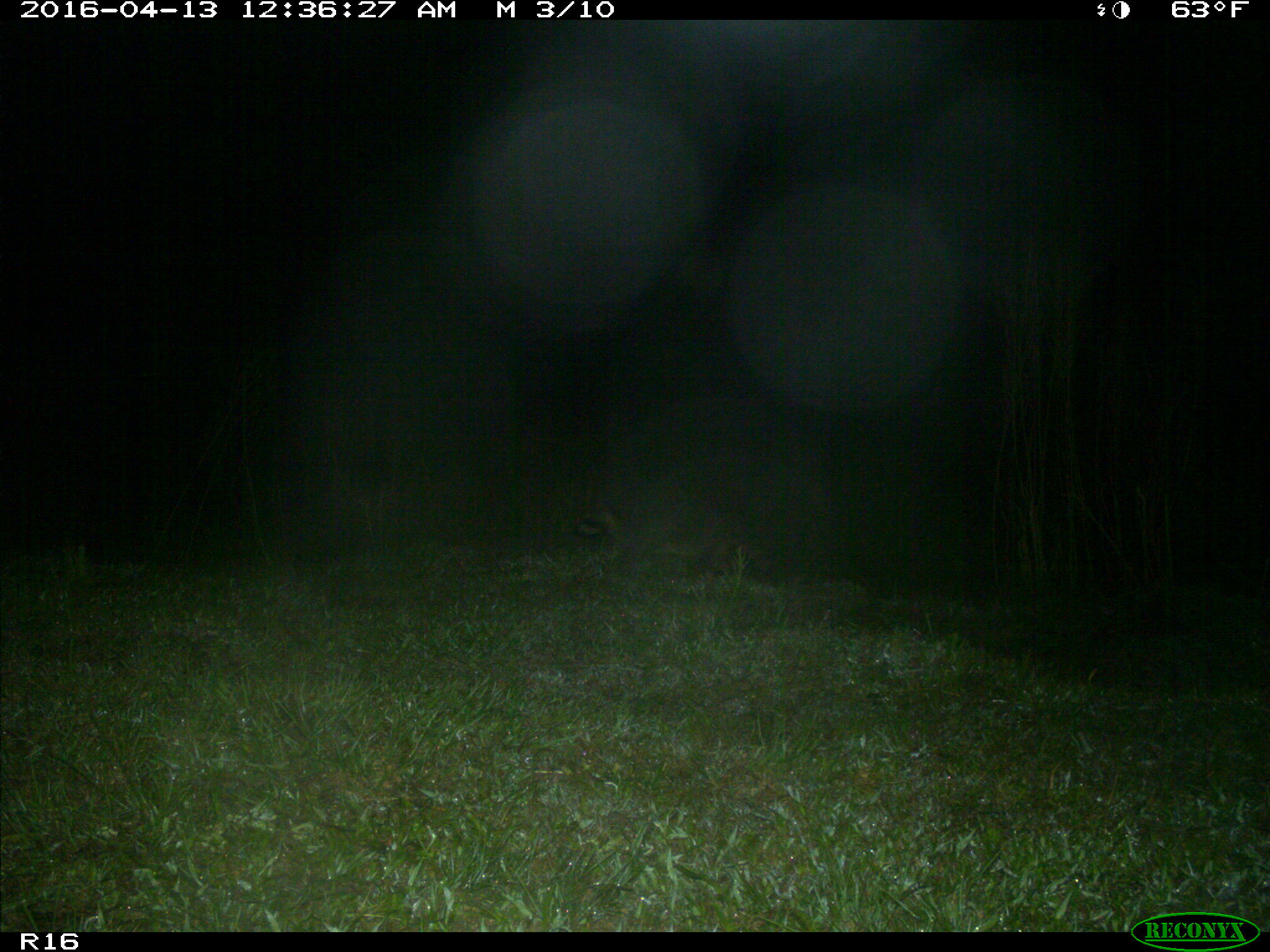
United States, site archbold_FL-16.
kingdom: Animalia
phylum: Chordata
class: Mammalia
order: Carnivora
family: Procyonidae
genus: Procyon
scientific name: Procyon lotor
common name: common raccoon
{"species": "Procyon lotor (common raccoon)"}